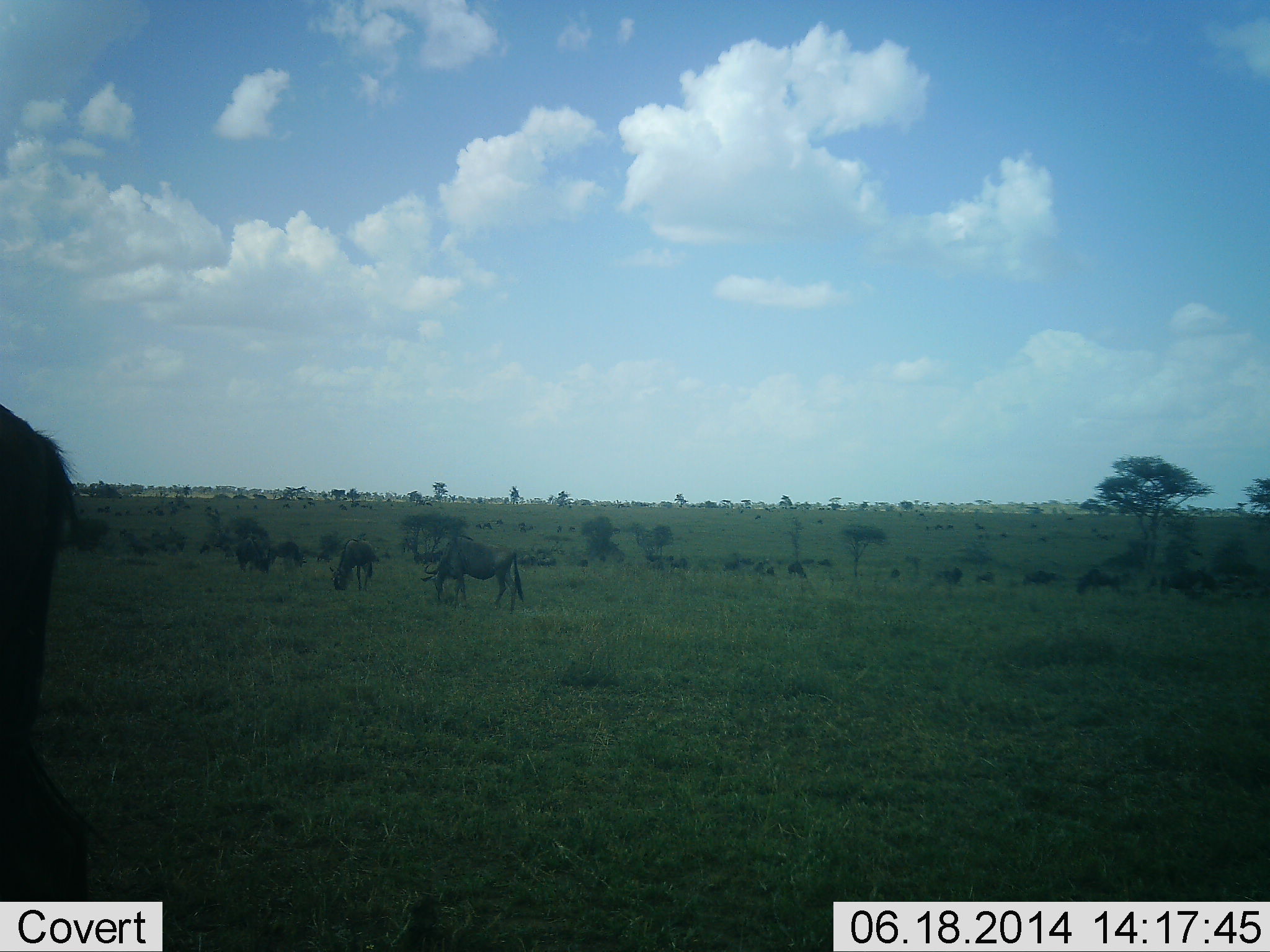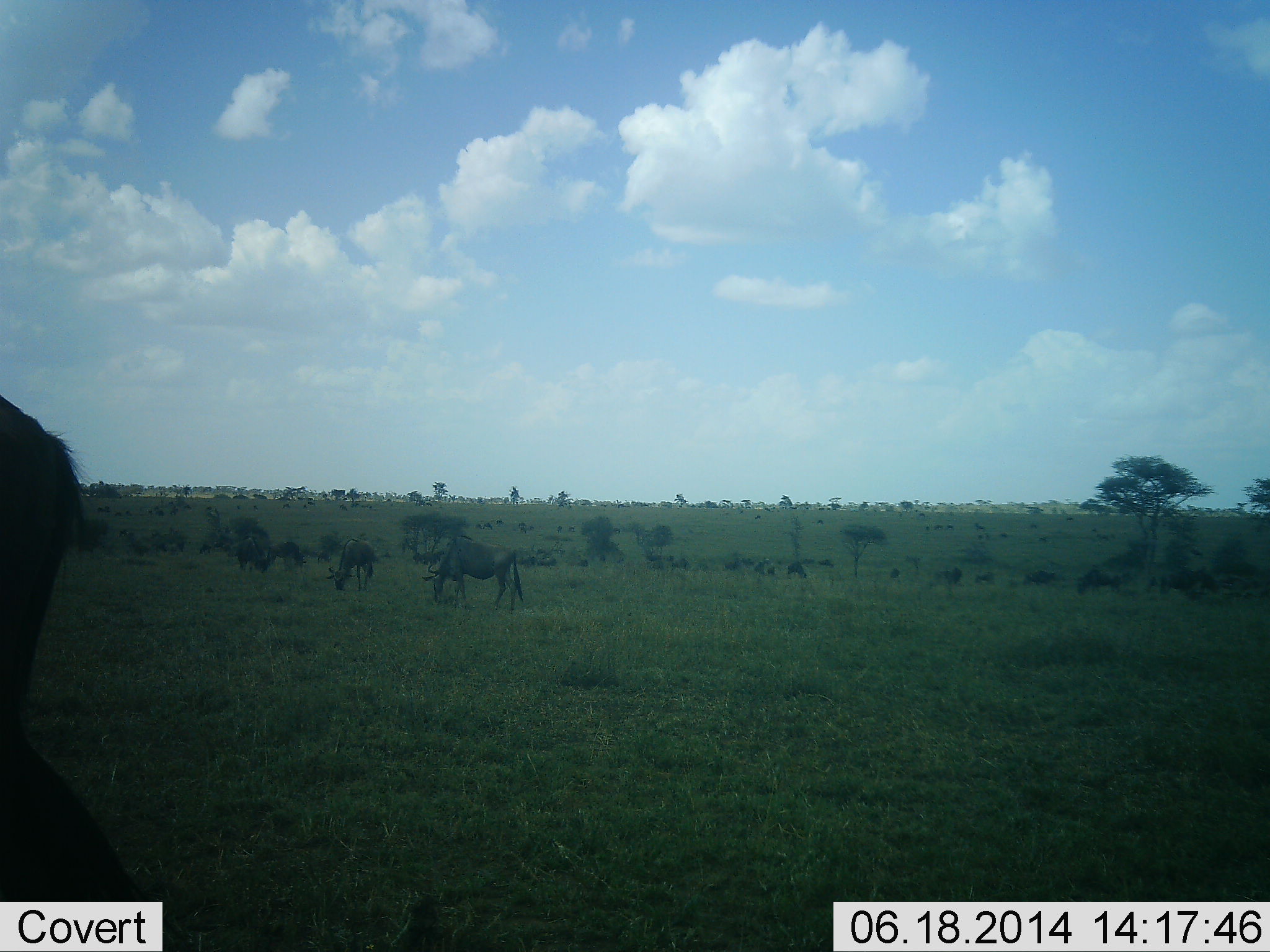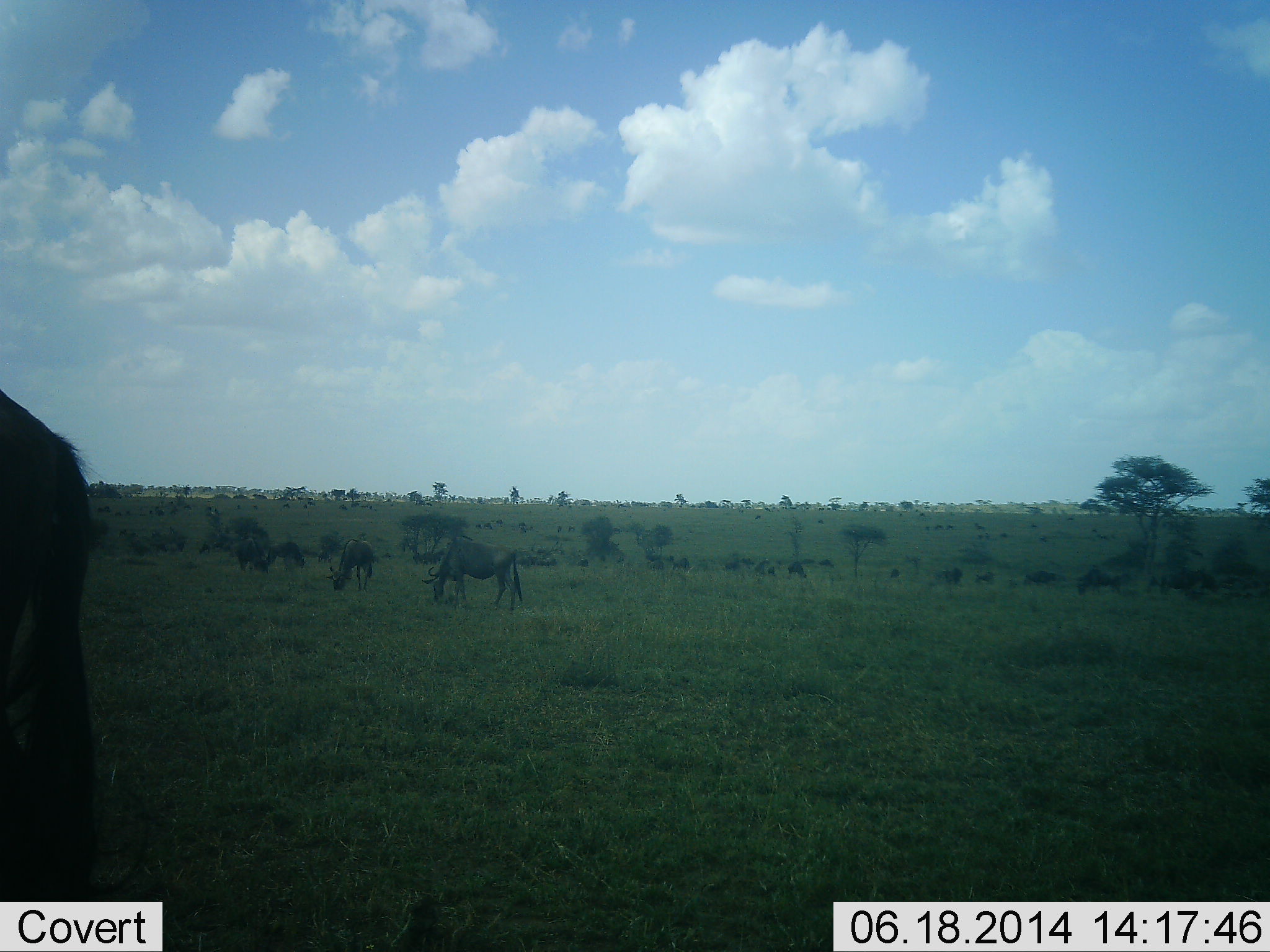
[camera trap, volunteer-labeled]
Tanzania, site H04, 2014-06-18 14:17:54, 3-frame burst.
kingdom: Animalia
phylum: Chordata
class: Mammalia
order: Artiodactyla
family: Bovidae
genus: Connochaetes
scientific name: Connochaetes taurinus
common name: blue wildebeest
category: wildebeest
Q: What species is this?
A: Wildebeest (blue wildebeest) (Connochaetes taurinus).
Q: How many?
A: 5.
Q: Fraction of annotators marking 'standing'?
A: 10%.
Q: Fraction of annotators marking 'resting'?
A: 0%.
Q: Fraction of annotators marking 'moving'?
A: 20%.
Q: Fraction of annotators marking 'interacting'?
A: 0%.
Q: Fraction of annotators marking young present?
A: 0%.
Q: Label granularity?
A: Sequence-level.